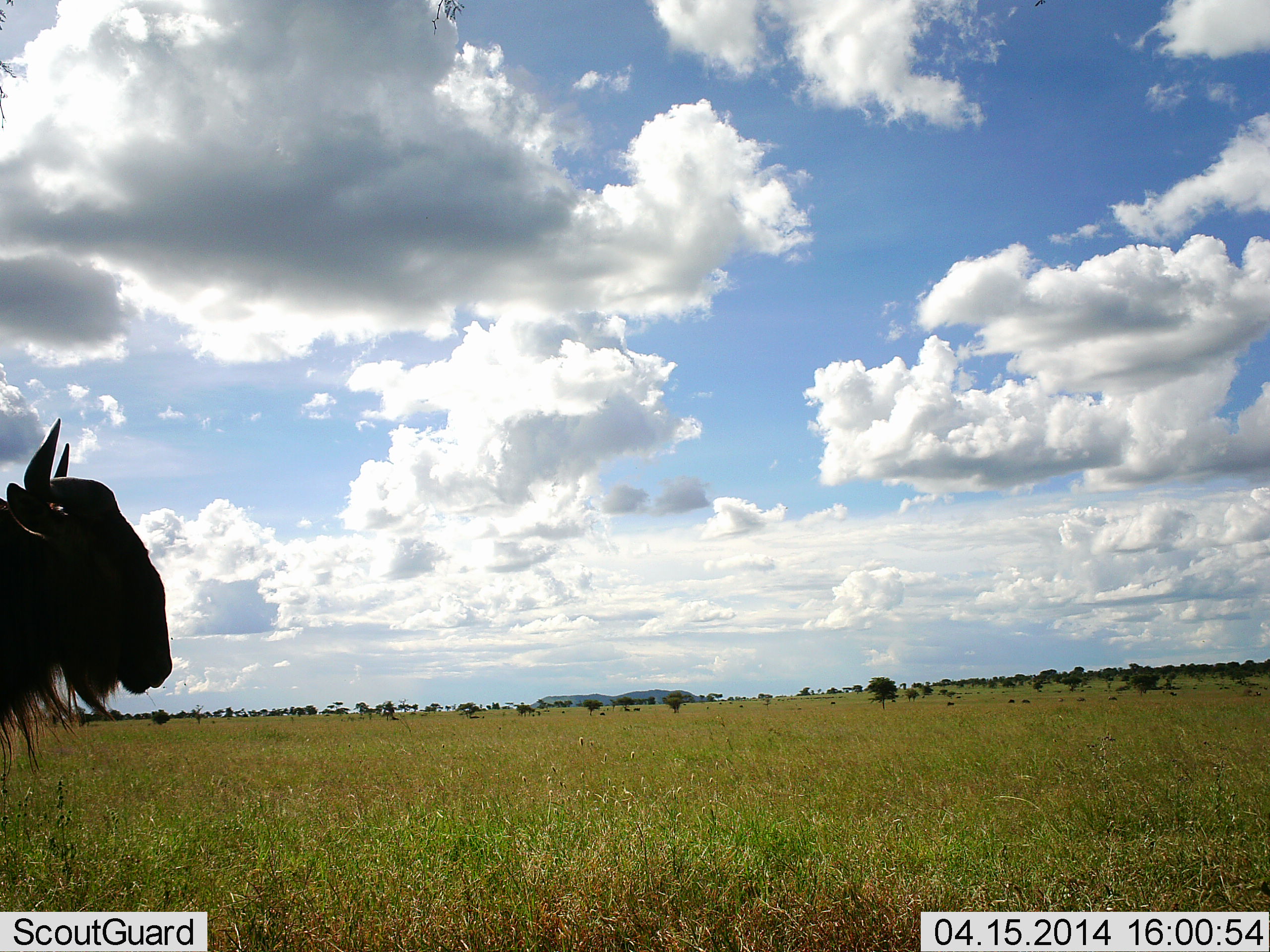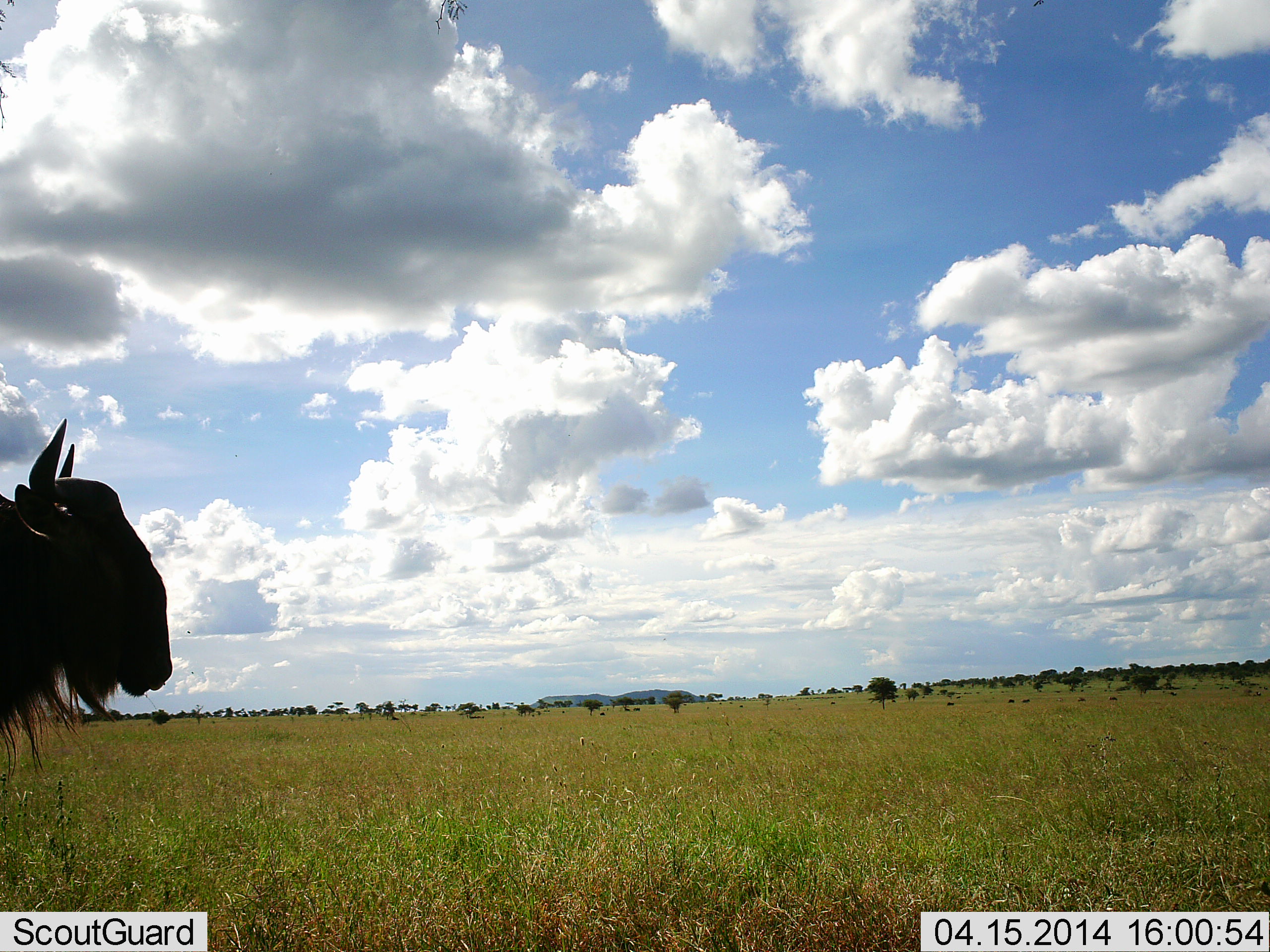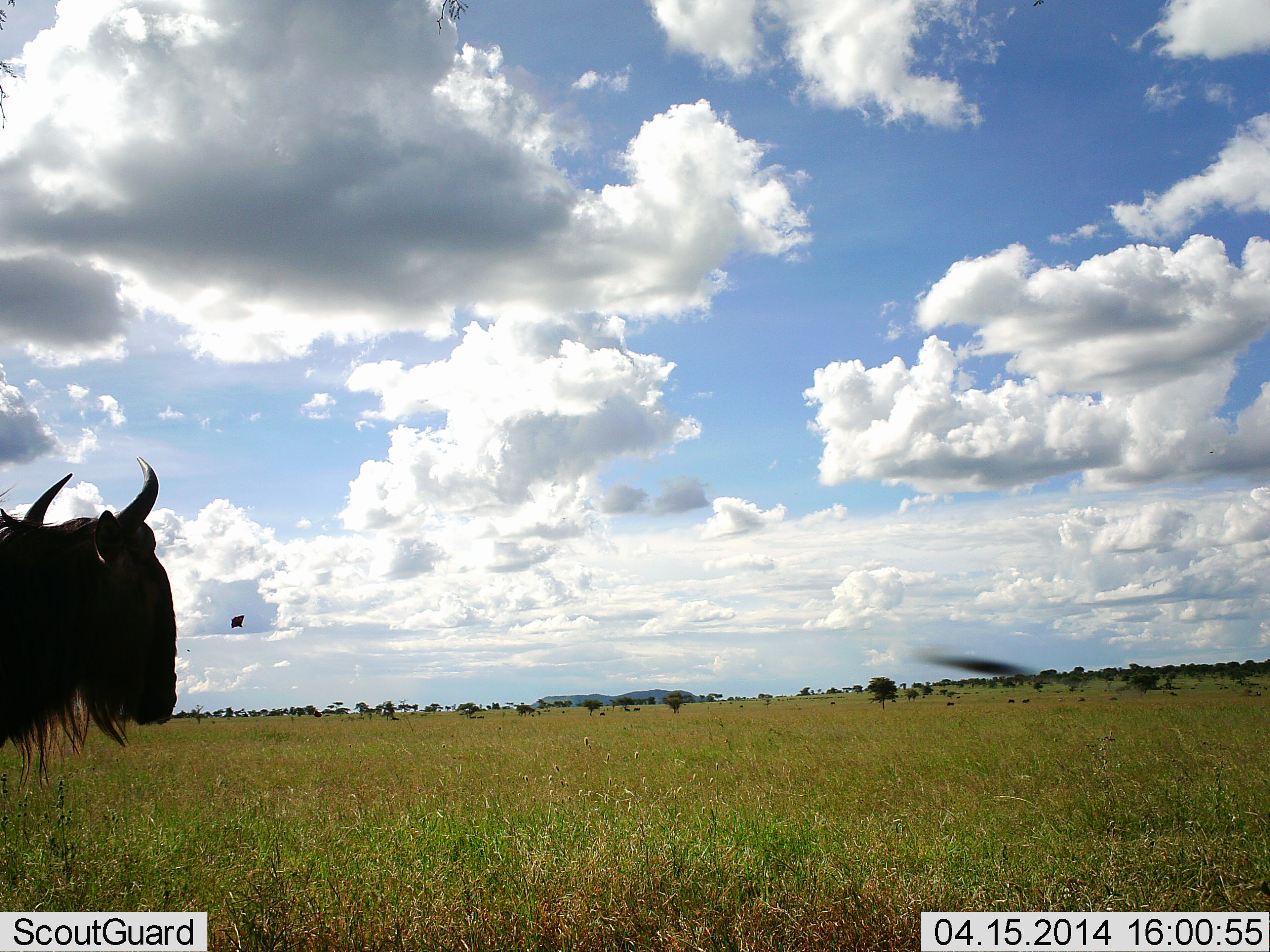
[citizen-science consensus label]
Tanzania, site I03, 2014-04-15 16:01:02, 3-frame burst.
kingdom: Animalia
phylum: Chordata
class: Mammalia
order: Artiodactyla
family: Bovidae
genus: Connochaetes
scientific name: Connochaetes taurinus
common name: blue wildebeest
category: wildebeest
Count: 1.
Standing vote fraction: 75%.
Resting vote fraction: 0%.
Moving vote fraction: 25%.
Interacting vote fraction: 0%.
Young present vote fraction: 0%.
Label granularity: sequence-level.